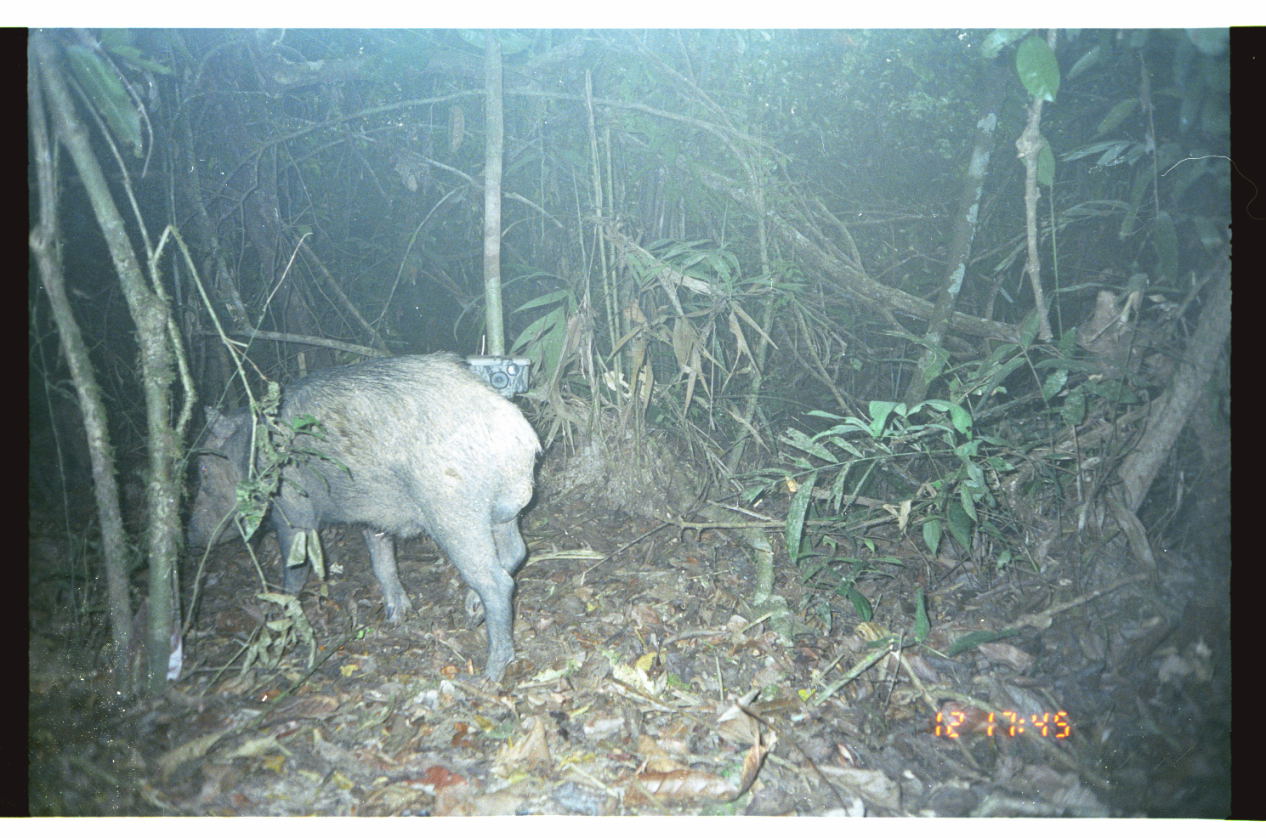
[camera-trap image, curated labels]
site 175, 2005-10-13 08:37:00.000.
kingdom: Animalia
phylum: Chordata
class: Mammalia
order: Artiodactyla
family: Tayassuidae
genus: Tayassu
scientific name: Tayassu pecari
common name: white-lipped peccary